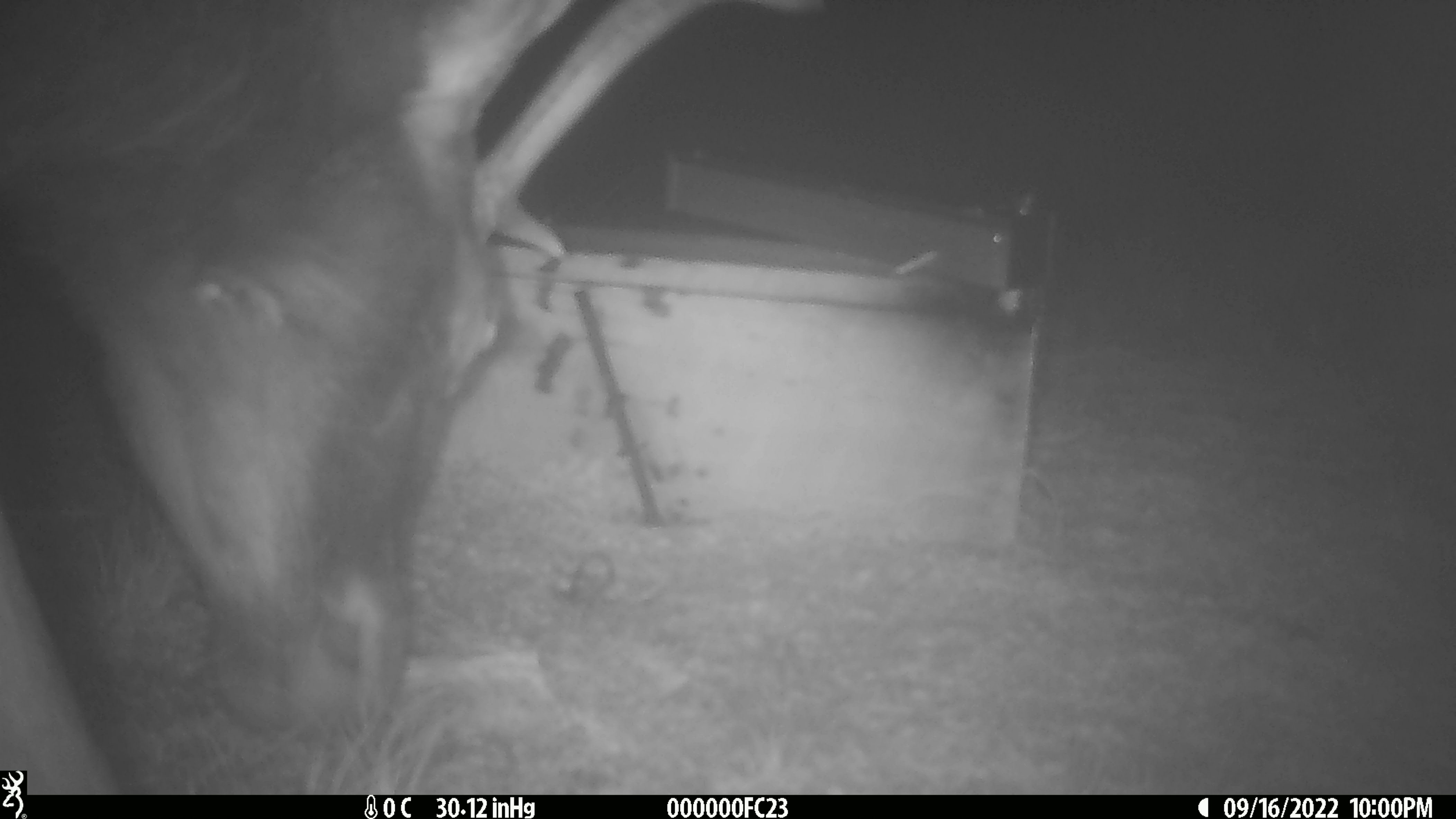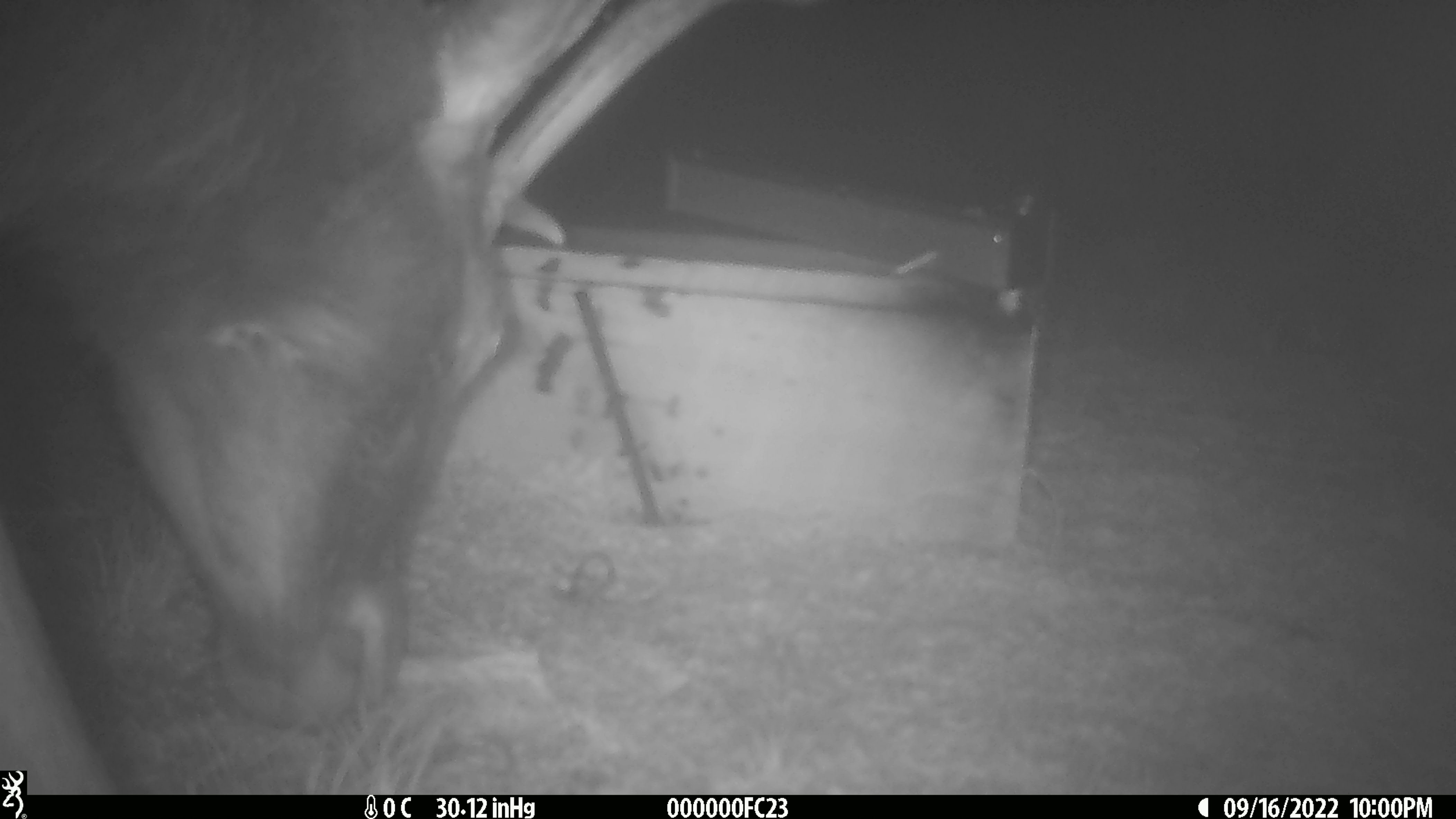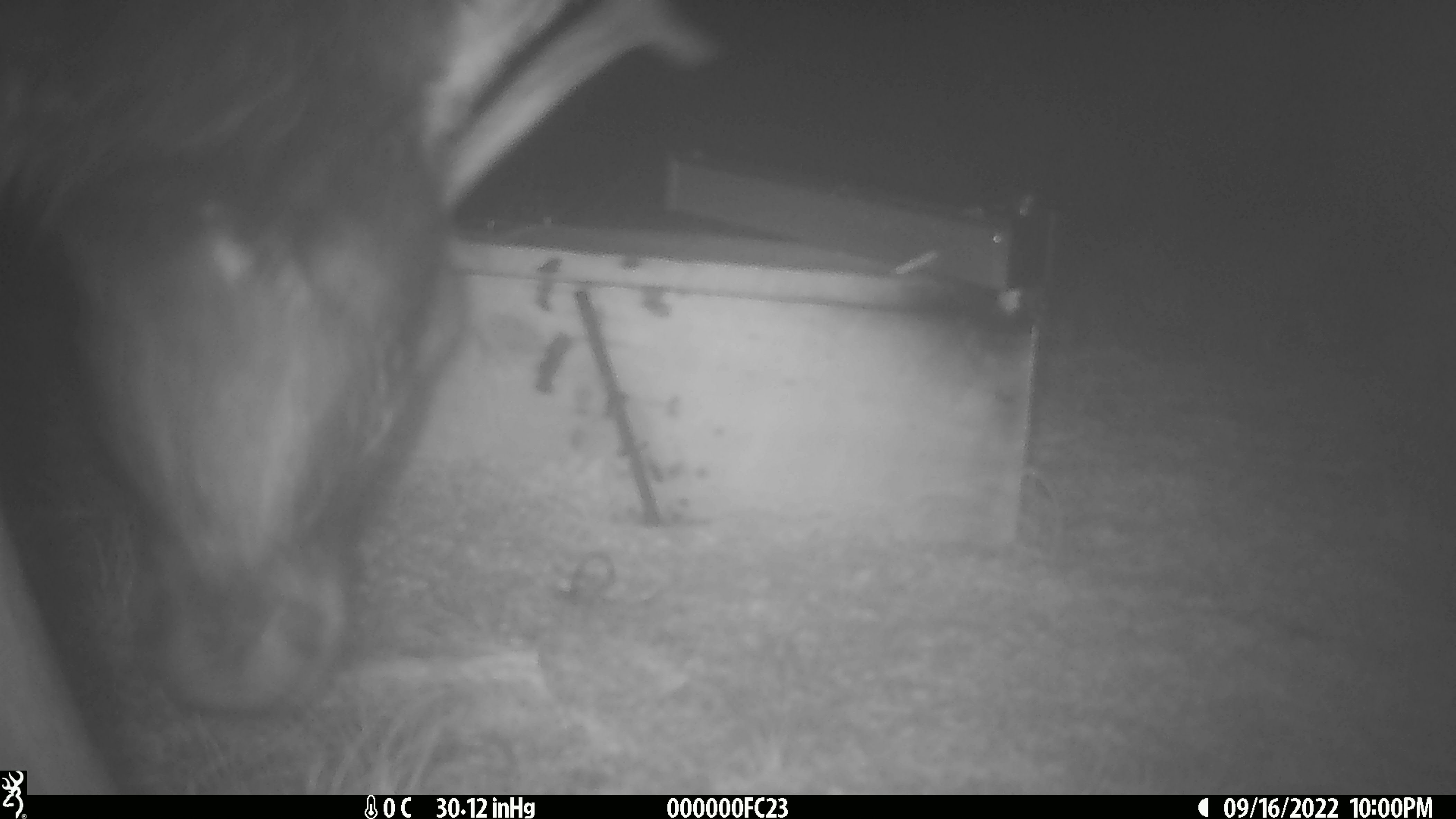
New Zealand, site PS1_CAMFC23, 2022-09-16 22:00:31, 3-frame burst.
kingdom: Animalia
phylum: Chordata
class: Mammalia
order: Artiodactyla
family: Cervidae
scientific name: Cervidae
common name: deer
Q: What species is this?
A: Deer (Cervidae).